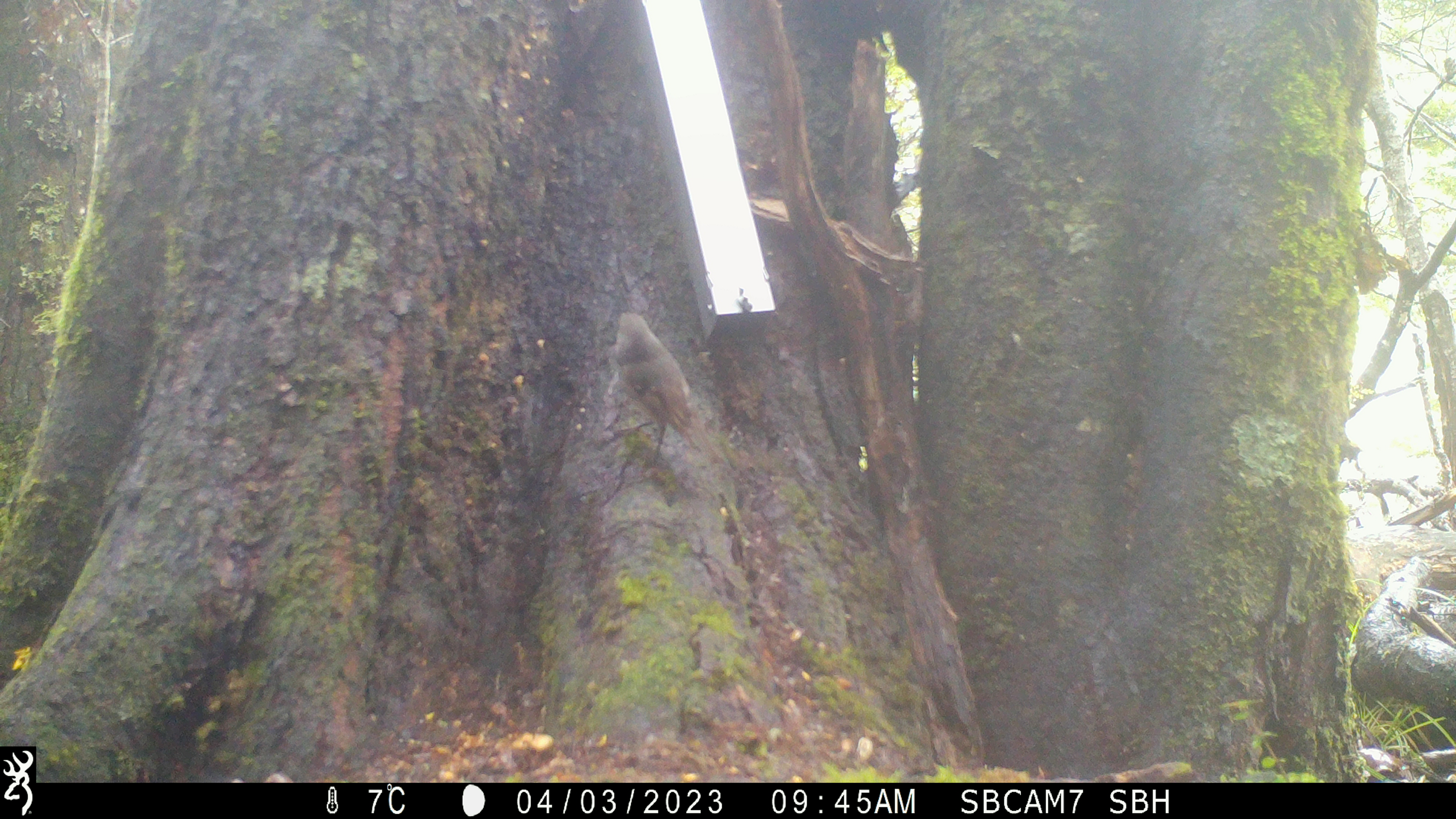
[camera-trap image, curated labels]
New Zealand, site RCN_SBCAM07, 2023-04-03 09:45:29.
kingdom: Animalia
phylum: Chordata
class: Aves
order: Passeriformes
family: Petroicidae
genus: Petroica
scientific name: Petroica australis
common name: new zealand robin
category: robin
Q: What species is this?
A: Robin (new zealand robin) (Petroica australis).